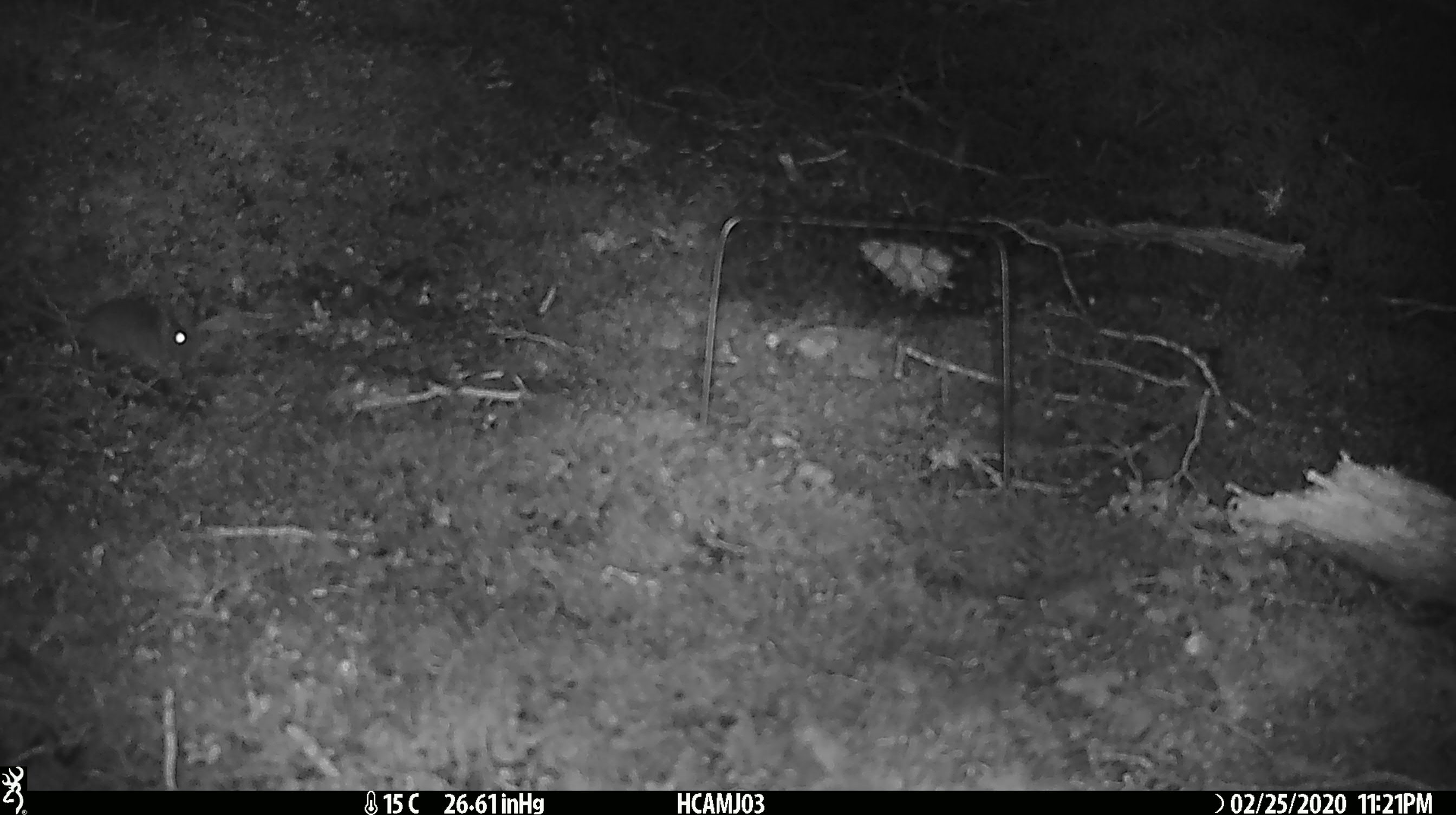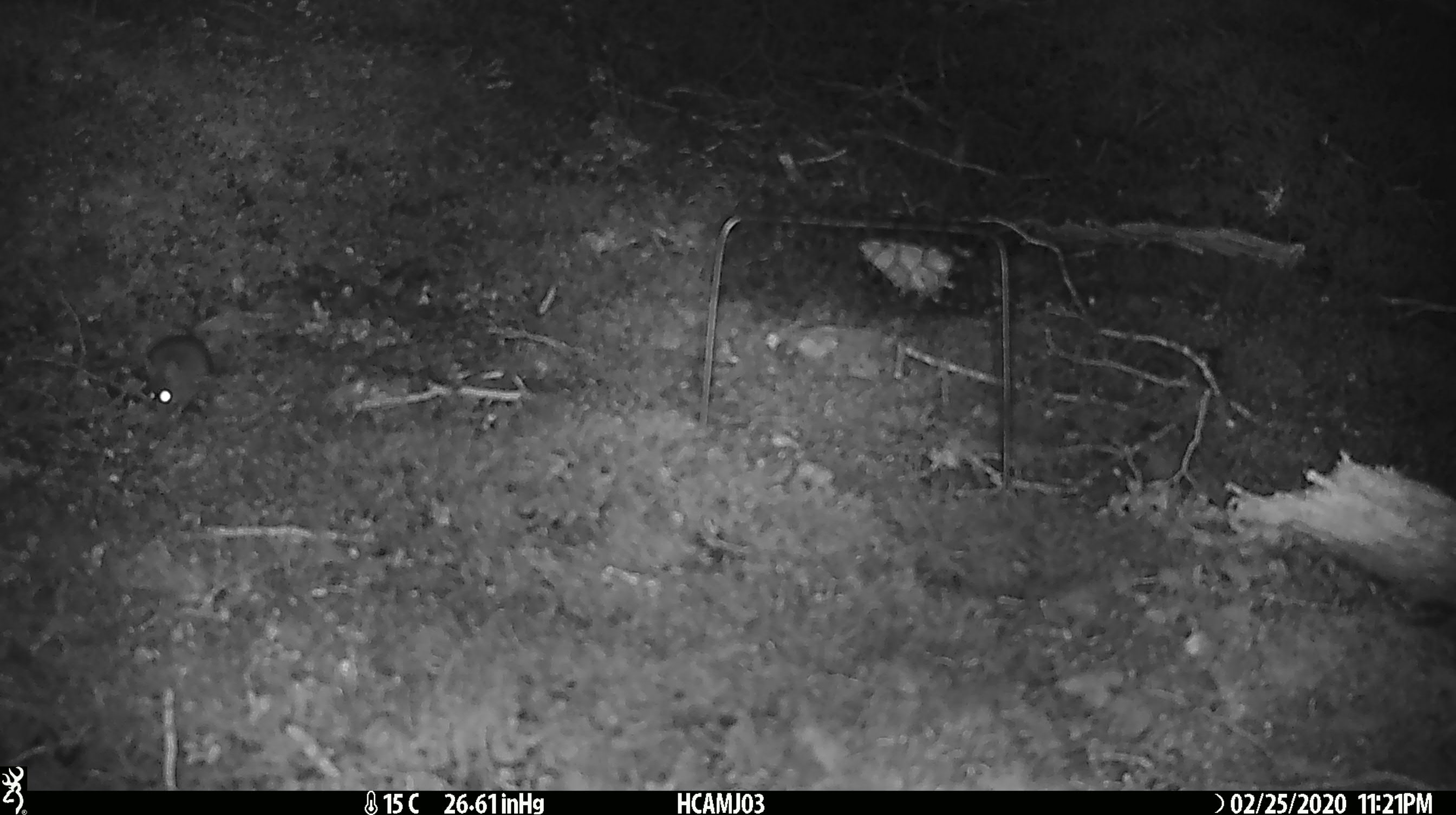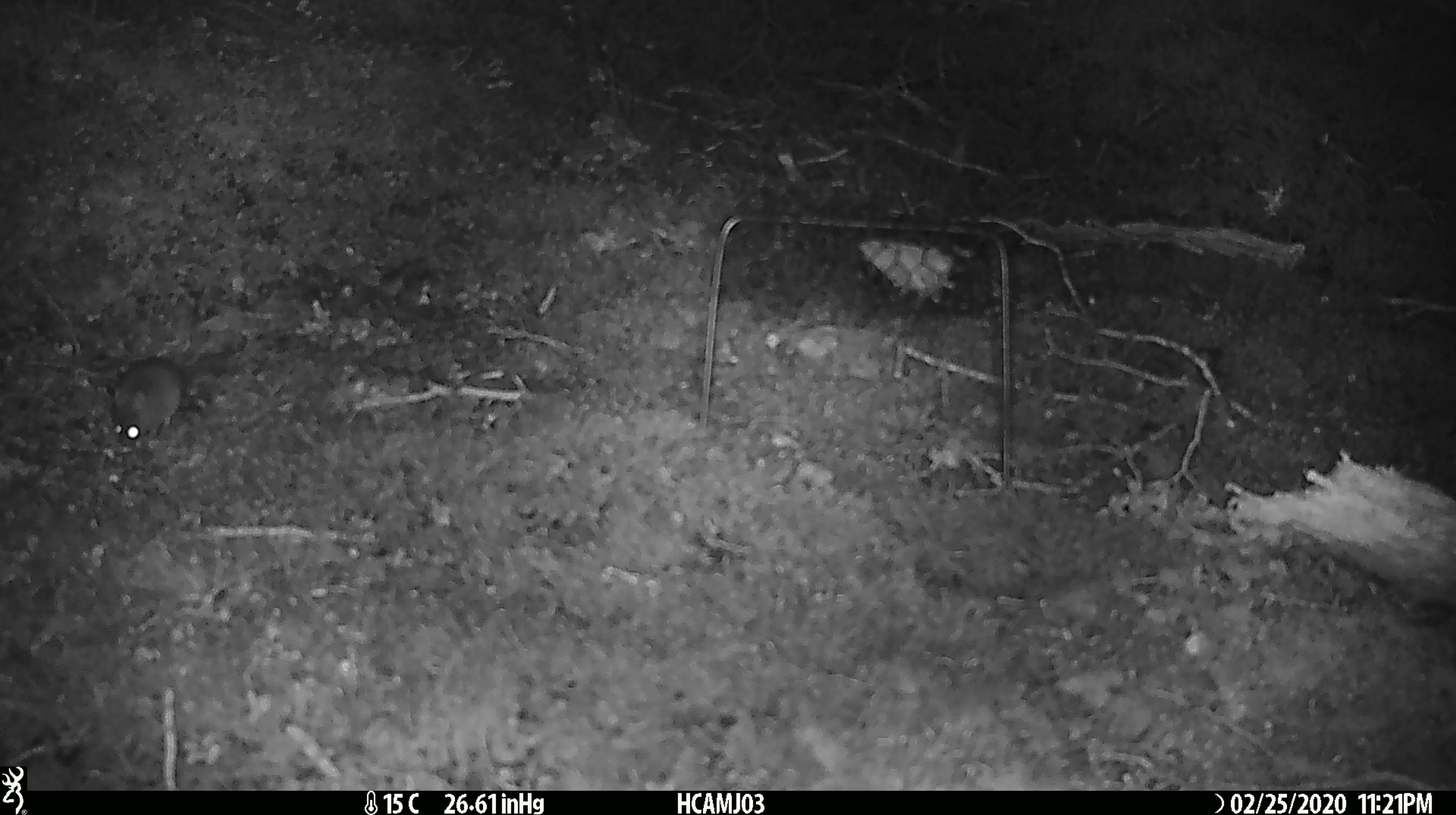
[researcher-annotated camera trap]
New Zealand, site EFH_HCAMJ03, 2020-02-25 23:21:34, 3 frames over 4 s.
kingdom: Animalia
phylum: Chordata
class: Mammalia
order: Rodentia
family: Muridae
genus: Mus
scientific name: Mus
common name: mouse